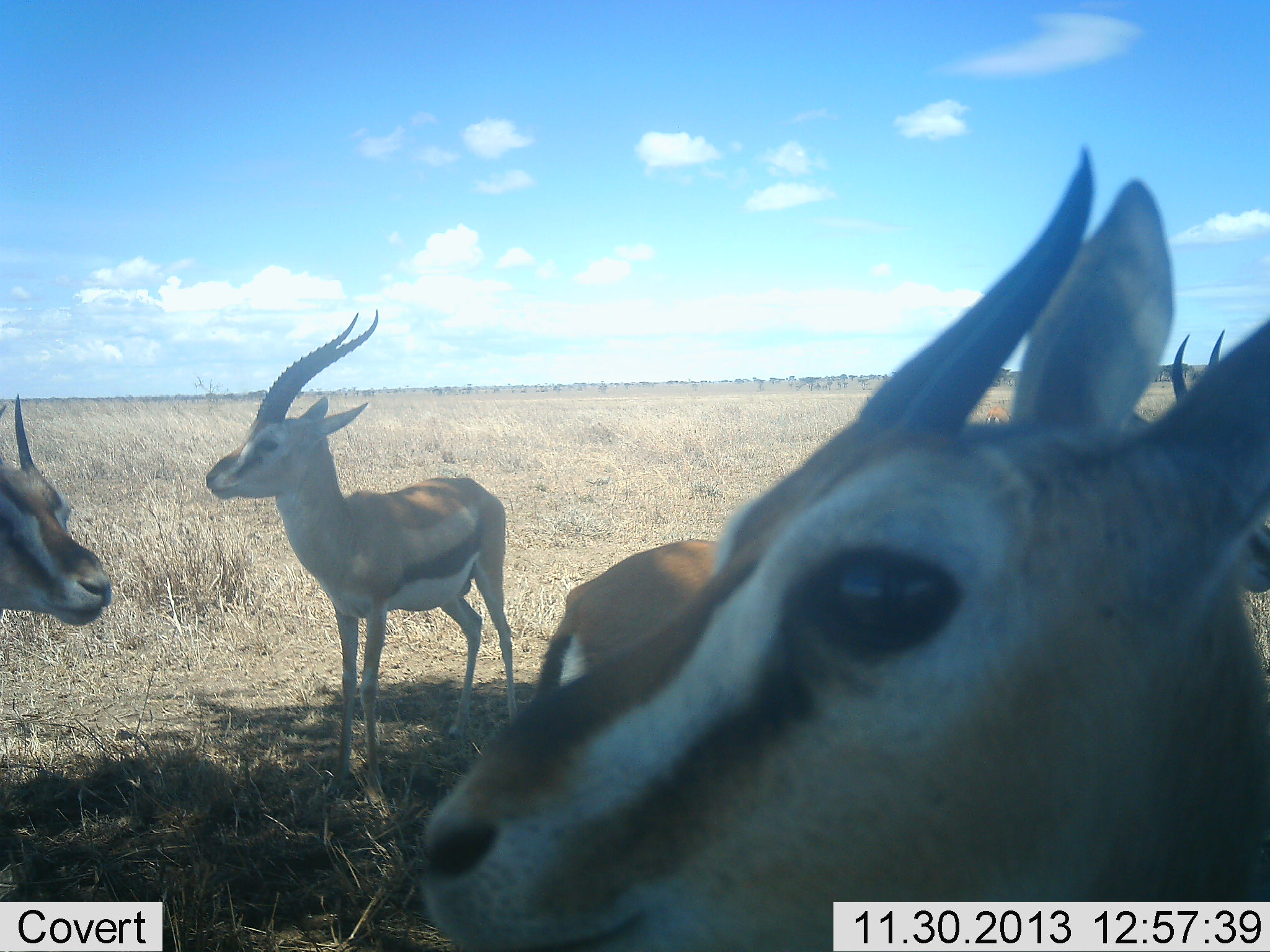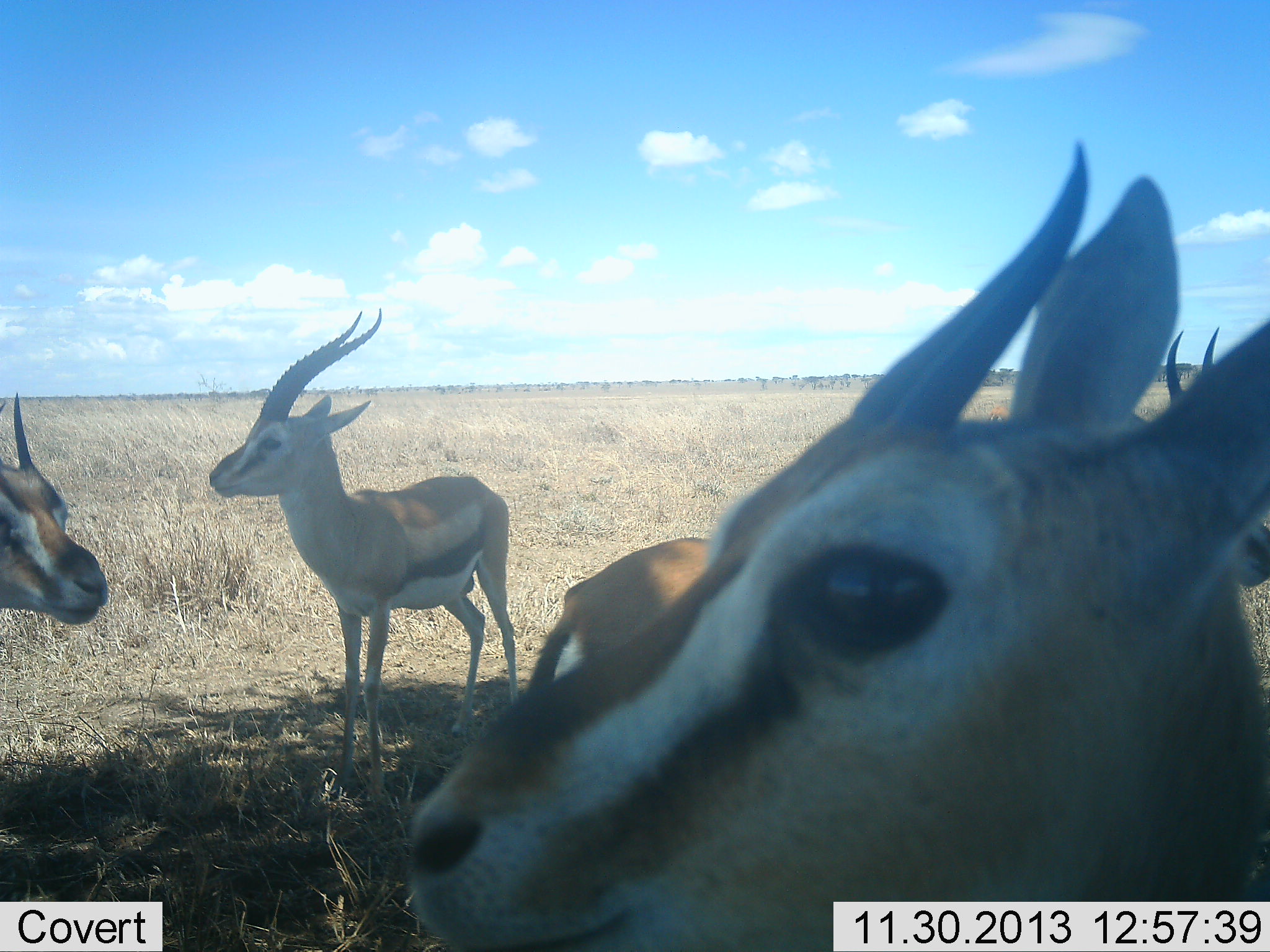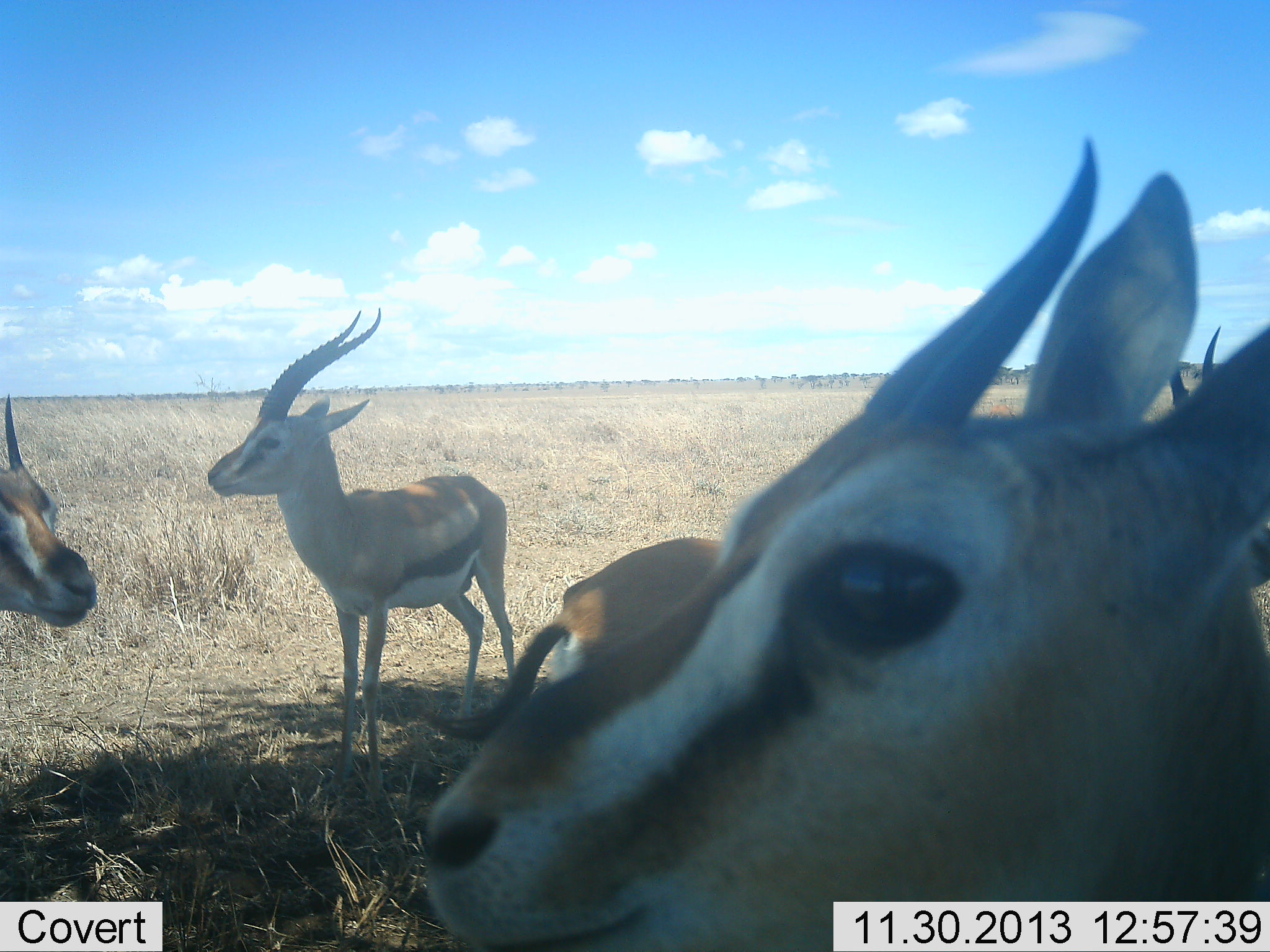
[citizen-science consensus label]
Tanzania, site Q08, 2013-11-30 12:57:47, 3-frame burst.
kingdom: Animalia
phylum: Chordata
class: Mammalia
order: Artiodactyla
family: Bovidae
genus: Eudorcas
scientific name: Eudorcas thomsonii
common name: thomson's gazelle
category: gazellethomsons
Gazellethomsons (thomson's gazelle) (Eudorcas thomsonii), count 4. Behavior (volunteer vote fractions): standing 100%, resting 10%, moving 10%, interacting 10%. Young present (vote fraction): 0%. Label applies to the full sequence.